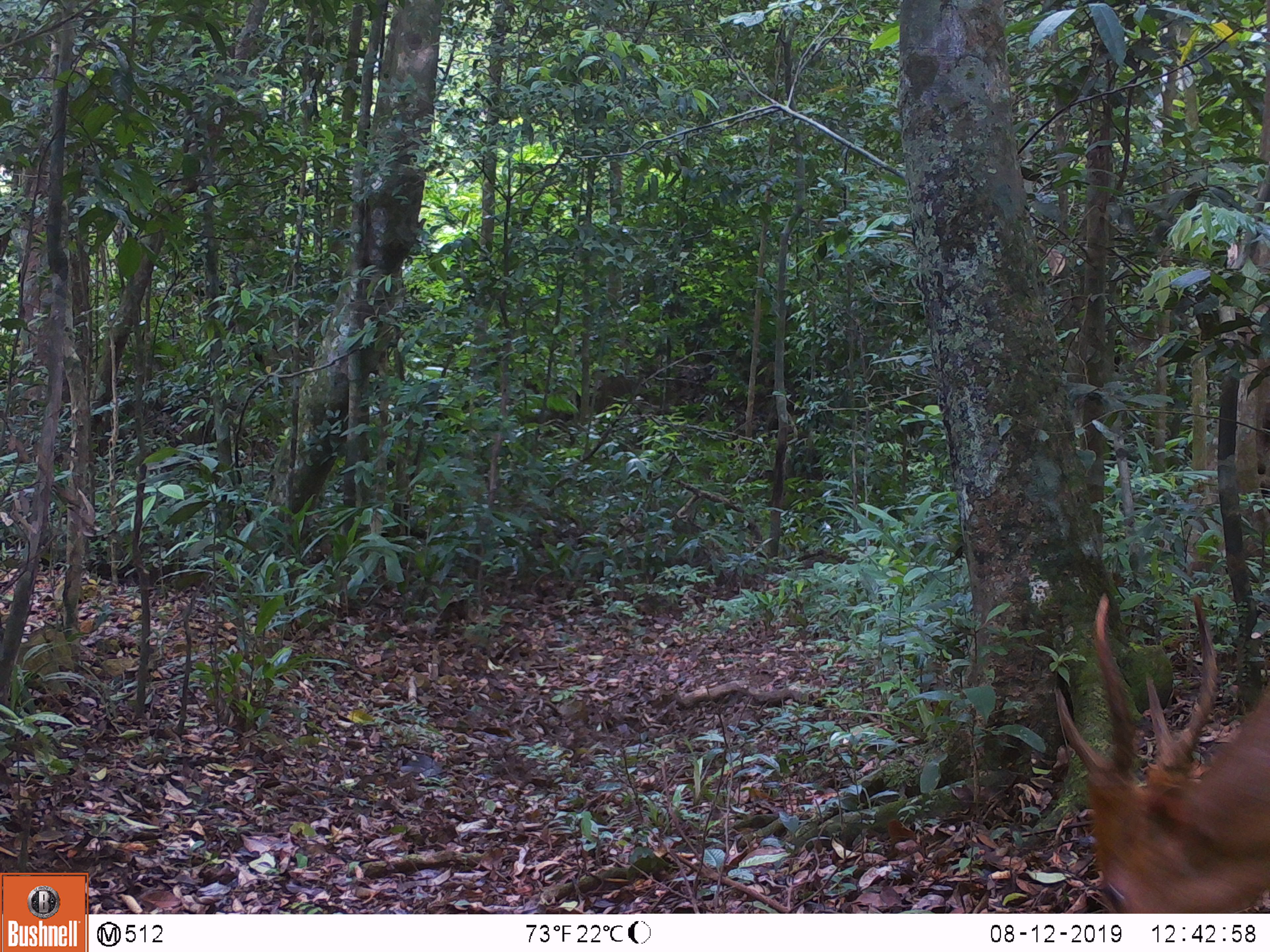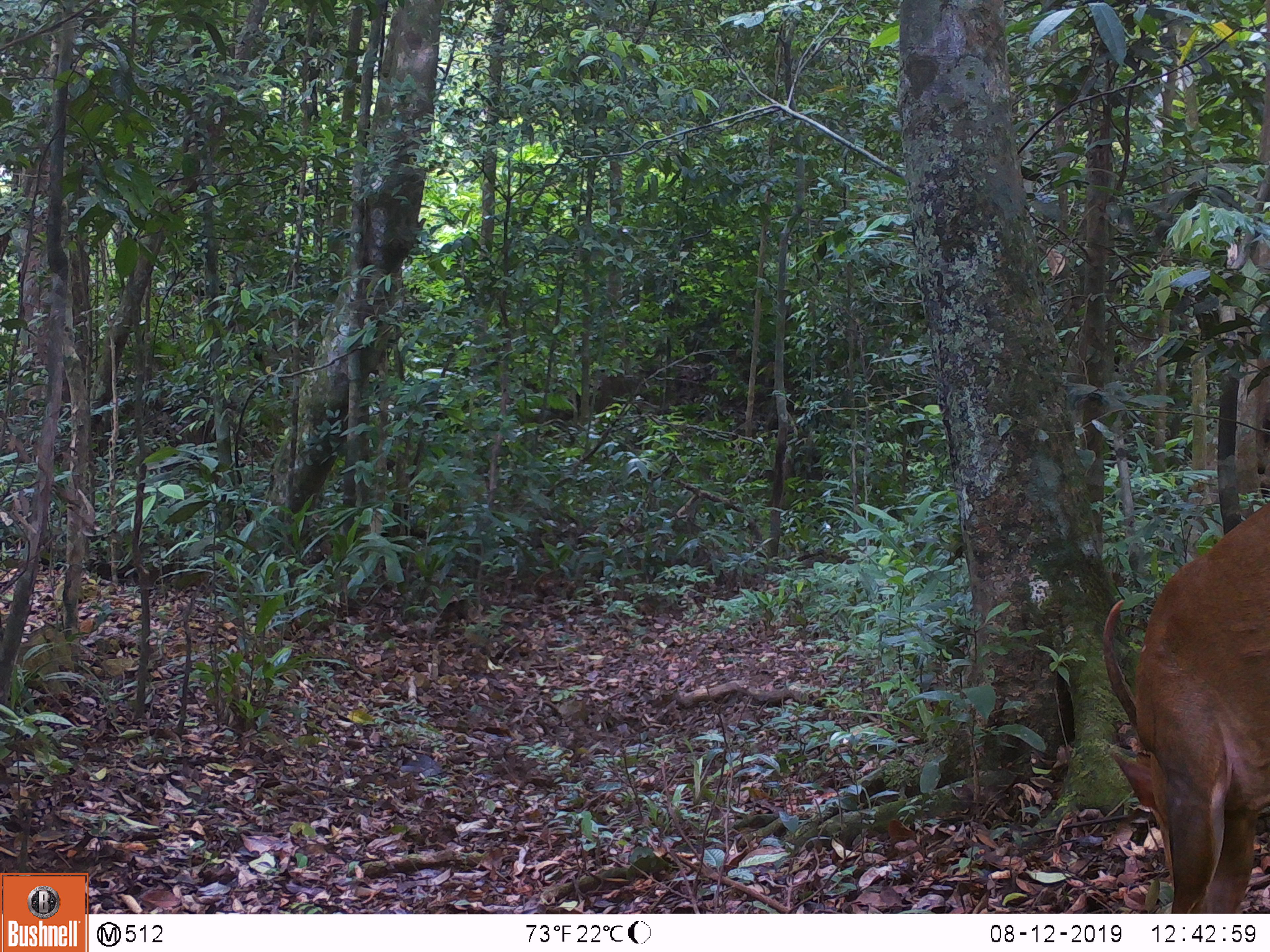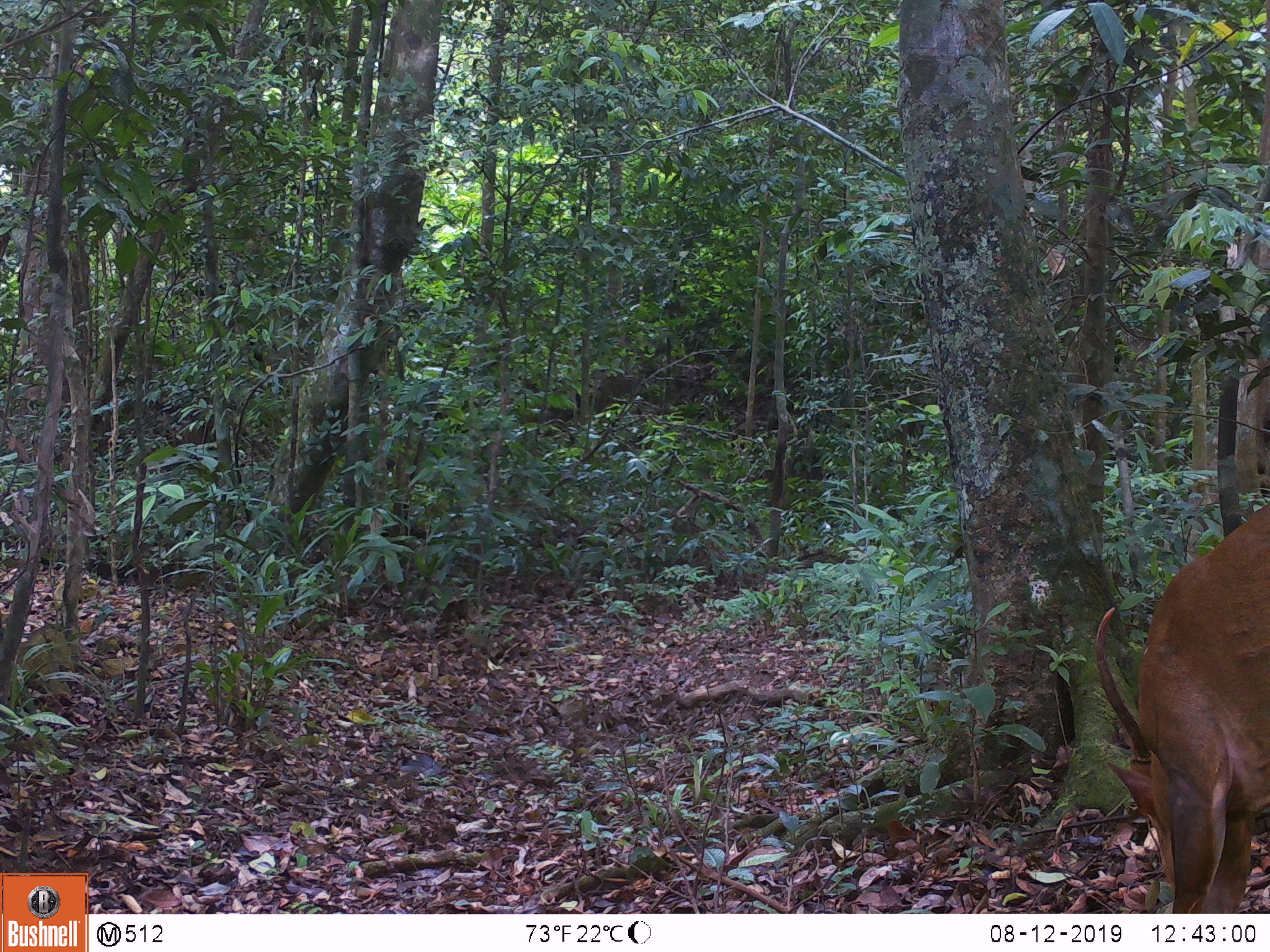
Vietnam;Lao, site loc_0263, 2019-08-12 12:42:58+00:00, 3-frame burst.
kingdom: Animalia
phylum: Chordata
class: Mammalia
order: Artiodactyla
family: Cervidae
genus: Muntiacus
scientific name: Muntiacus vuquangensis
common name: large-antlered muntjac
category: large antlered muntjac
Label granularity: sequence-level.